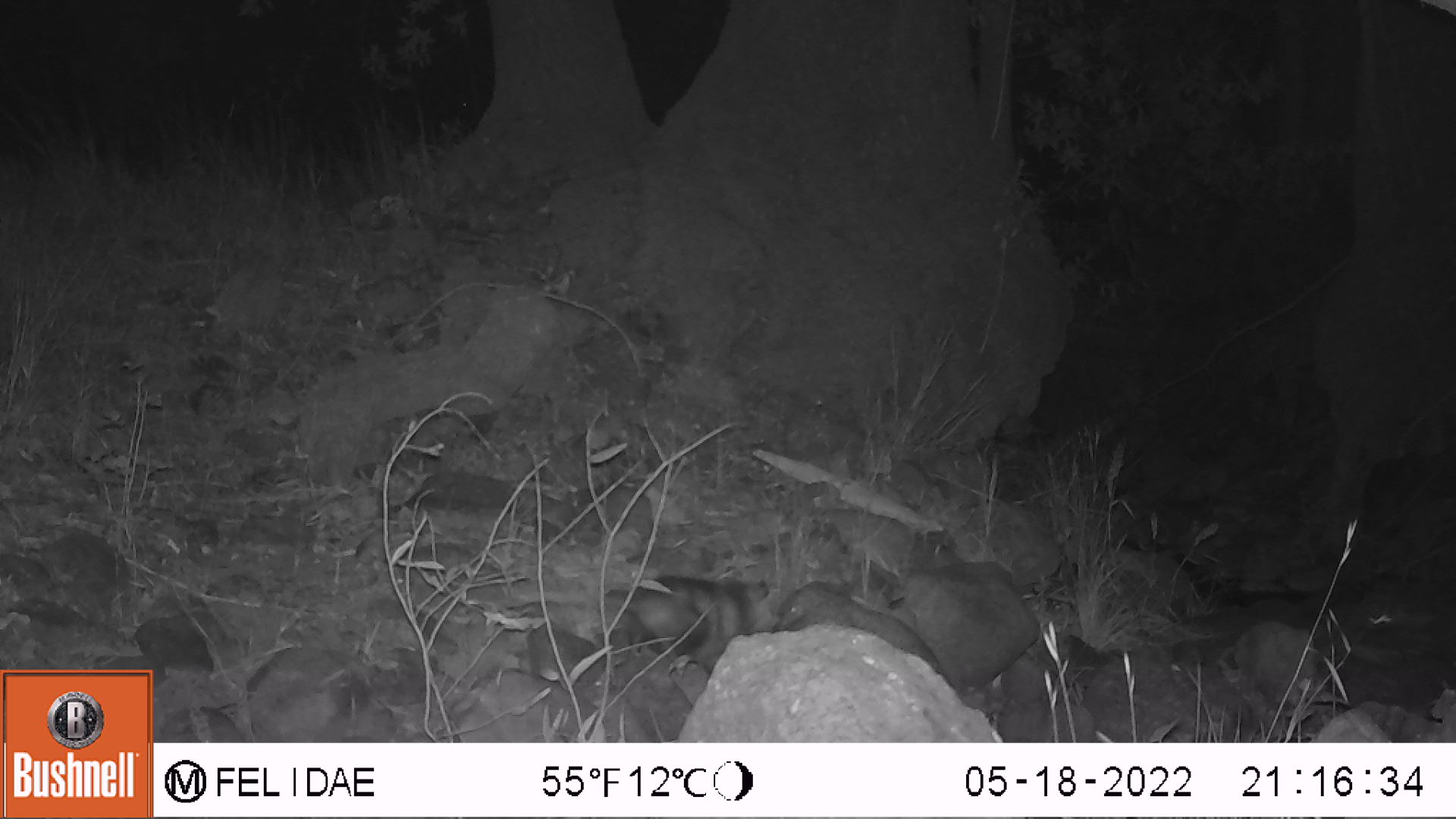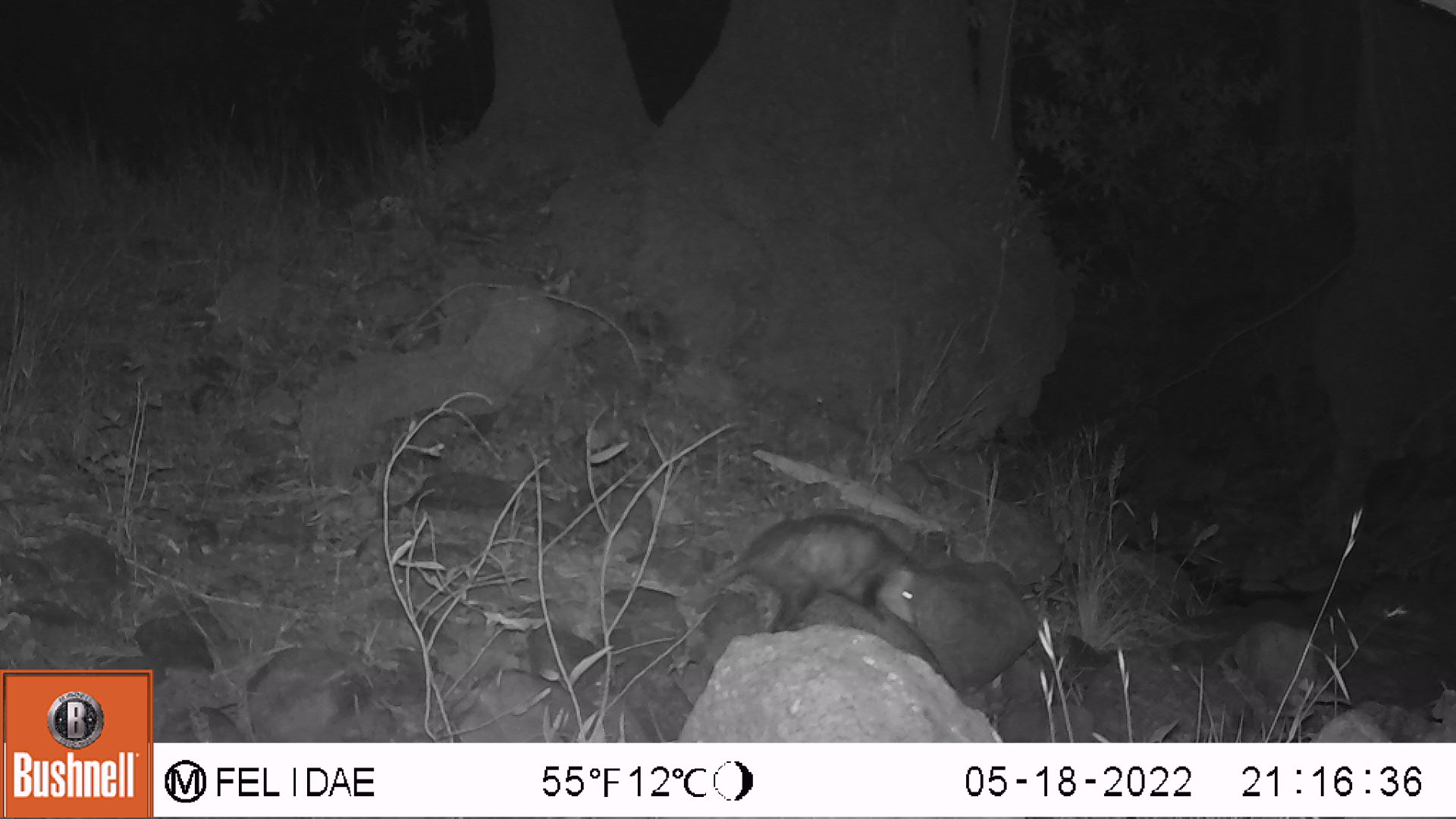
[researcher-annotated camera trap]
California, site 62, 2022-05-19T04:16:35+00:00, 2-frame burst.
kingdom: Animalia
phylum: Chordata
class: Mammalia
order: Didelphimorphia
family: Didelphidae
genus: Didelphis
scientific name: Didelphis virginiana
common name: virginia opossum